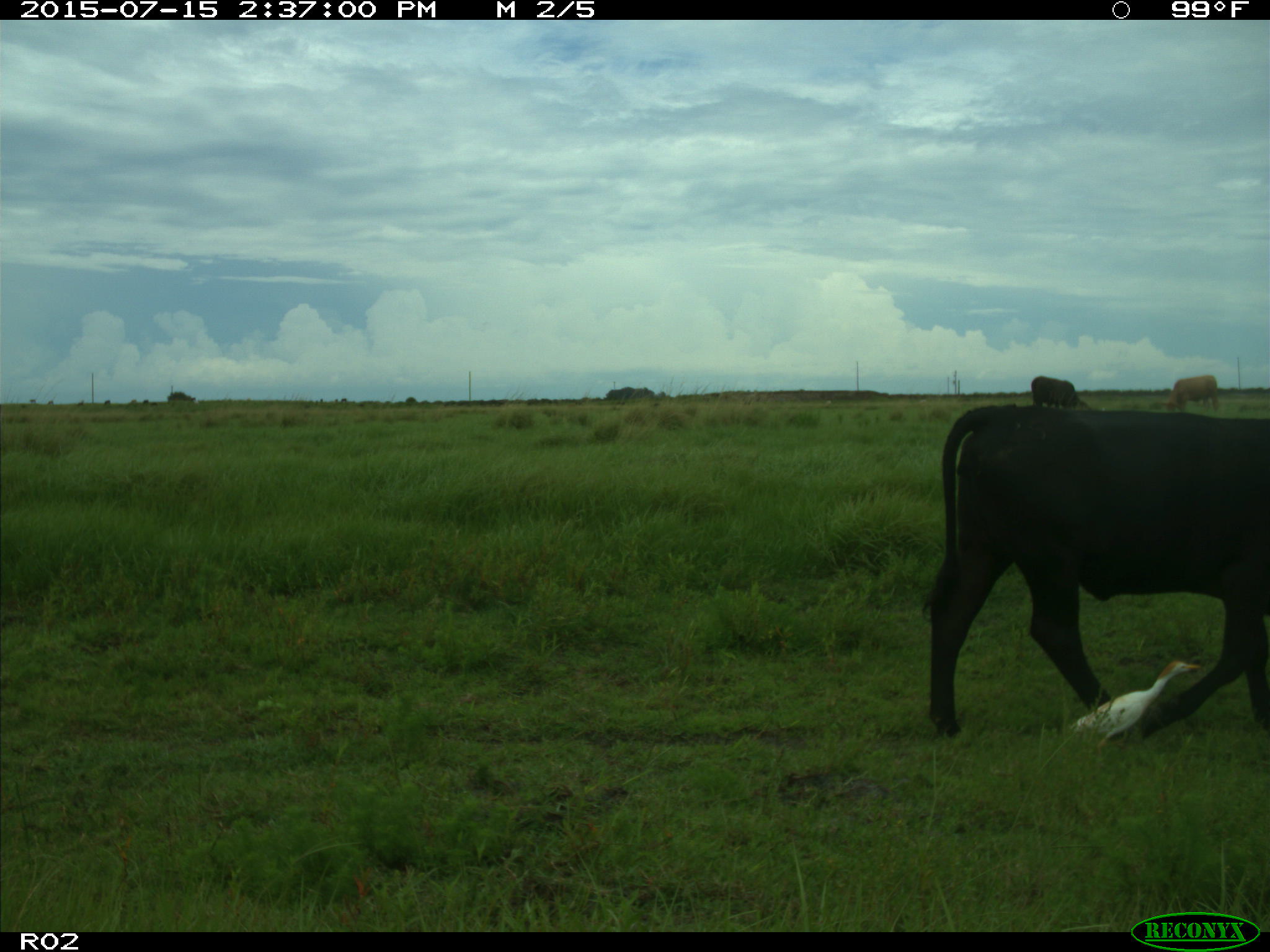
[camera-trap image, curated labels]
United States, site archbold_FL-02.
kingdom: Animalia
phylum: Chordata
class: Mammalia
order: Artiodactyla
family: Bovidae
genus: Bos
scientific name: Bos taurus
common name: domestic cow